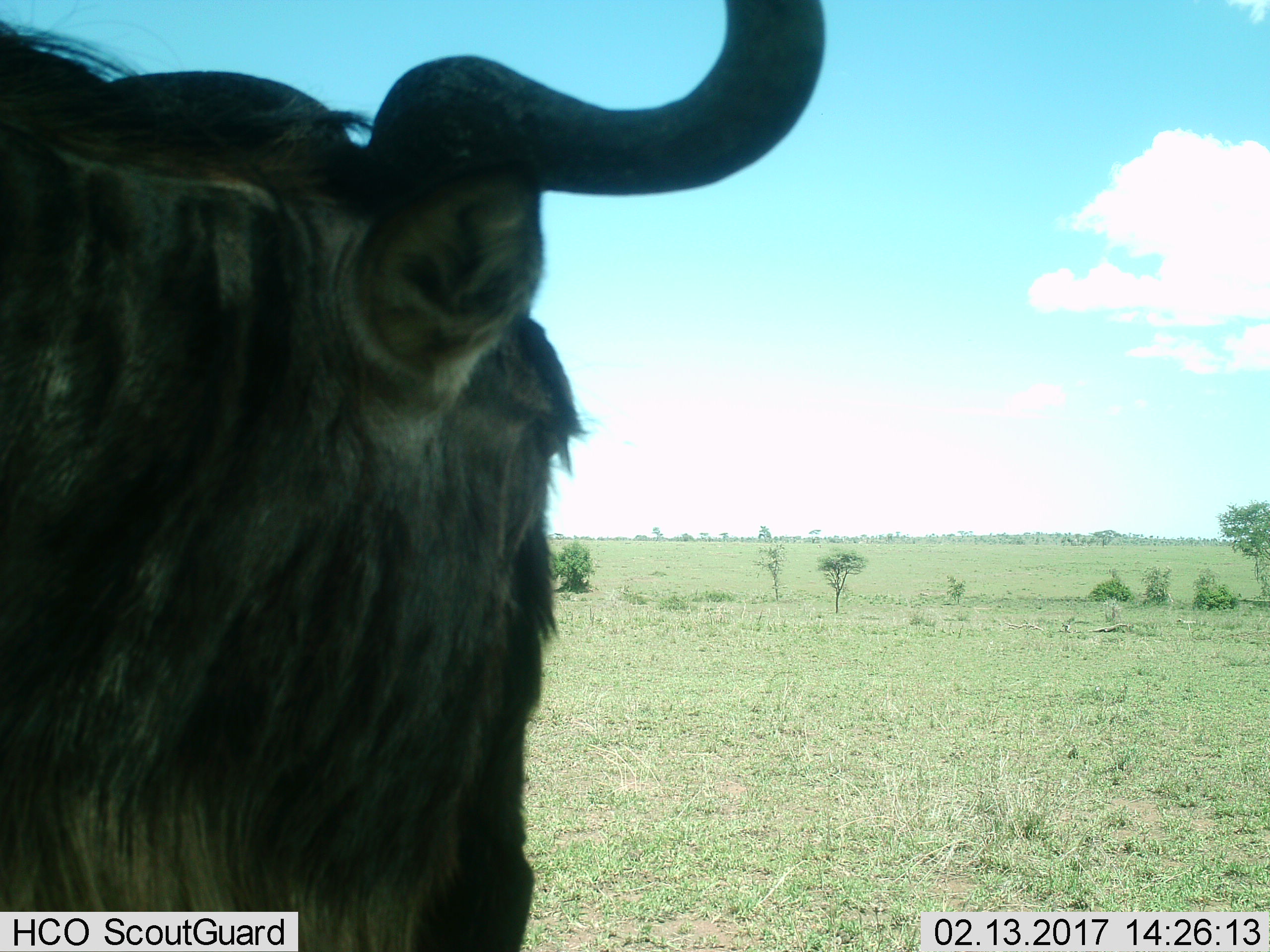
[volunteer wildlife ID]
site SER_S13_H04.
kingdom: Animalia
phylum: Chordata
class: Mammalia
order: Artiodactyla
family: Bovidae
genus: Connochaetes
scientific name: Connochaetes taurinus taurinus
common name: blue wildebeest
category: wildebeestblue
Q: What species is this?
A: Wildebeestblue (blue wildebeest) (Connochaetes taurinus taurinus).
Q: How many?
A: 1.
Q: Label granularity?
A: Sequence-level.